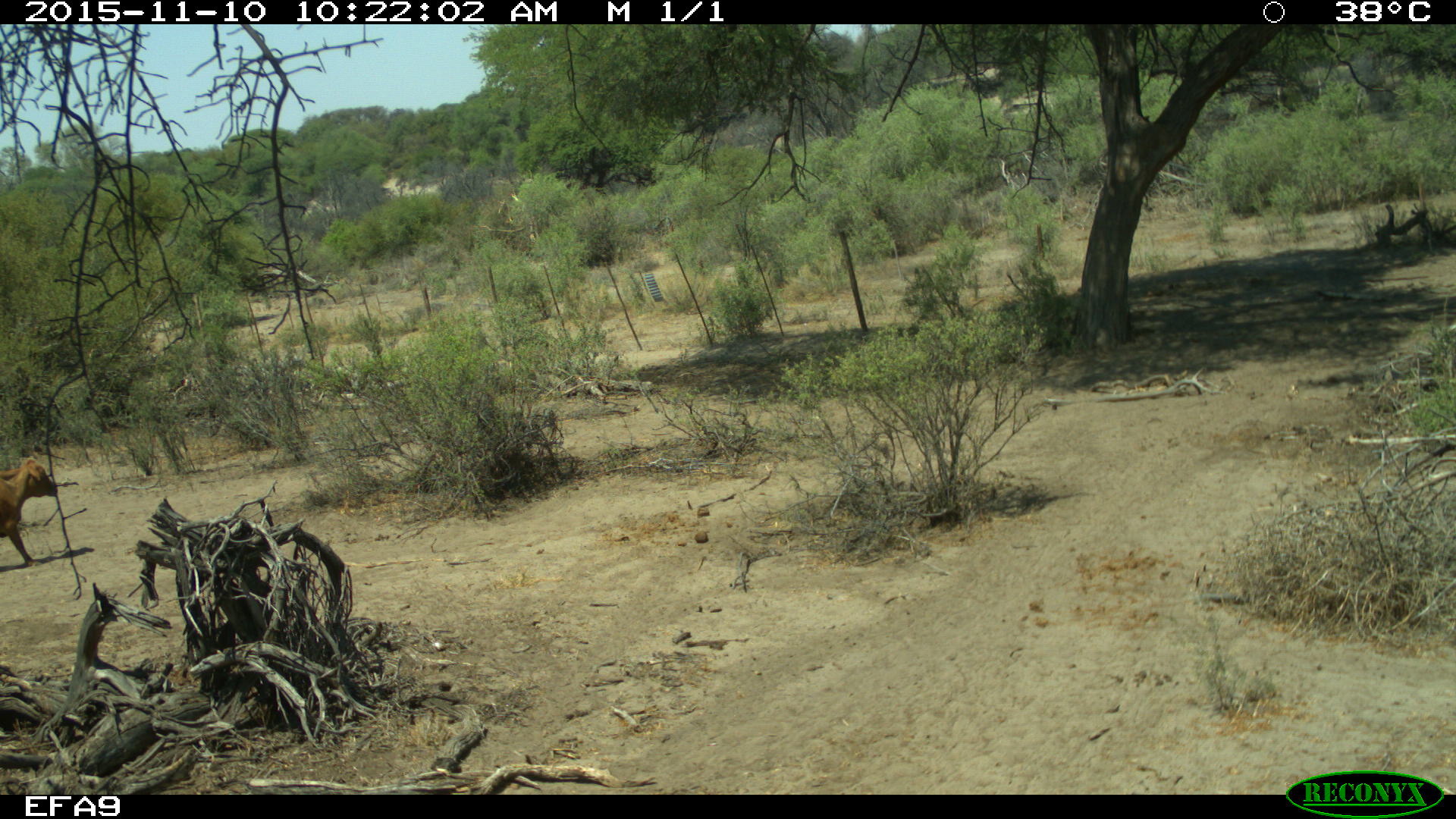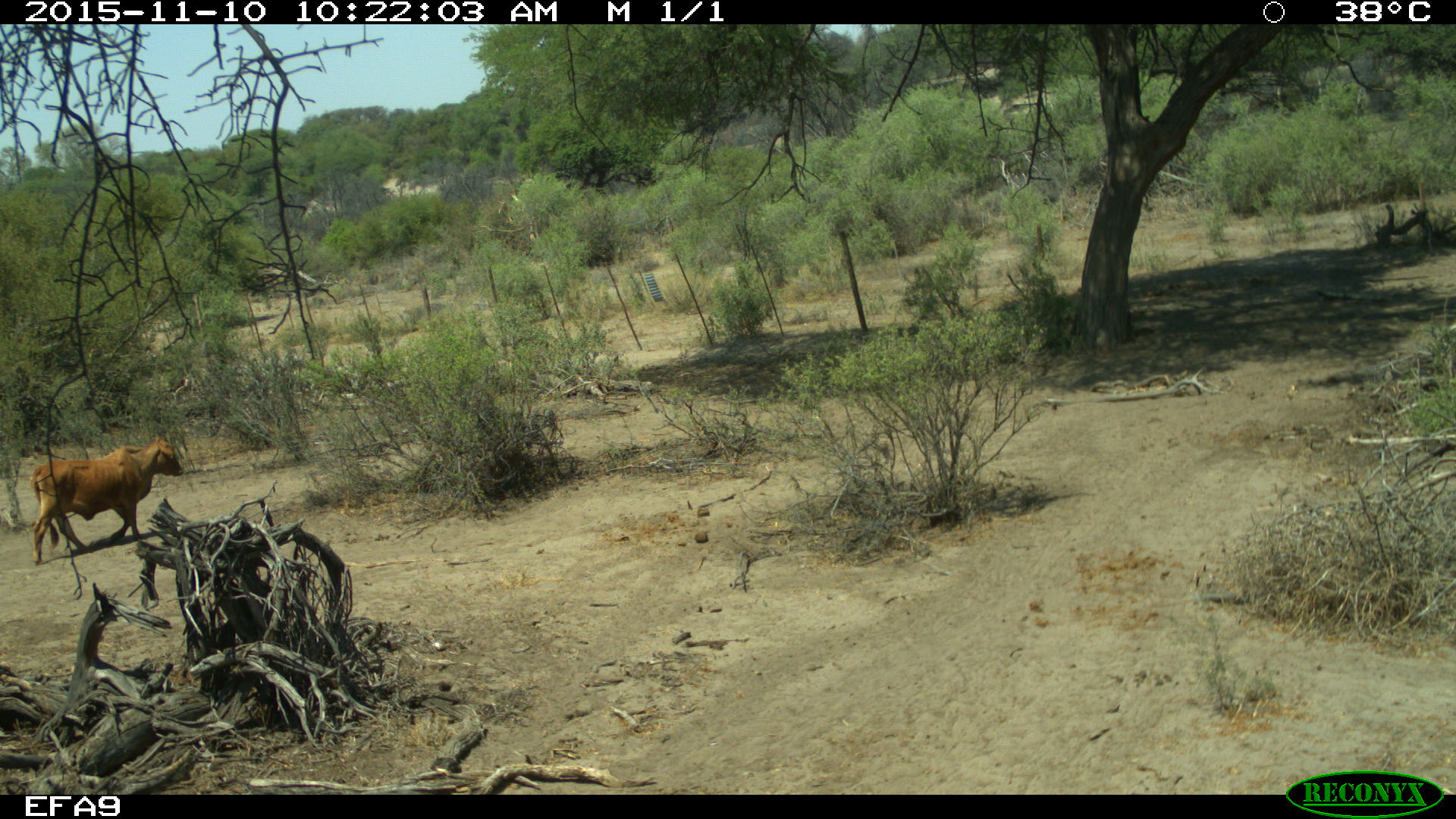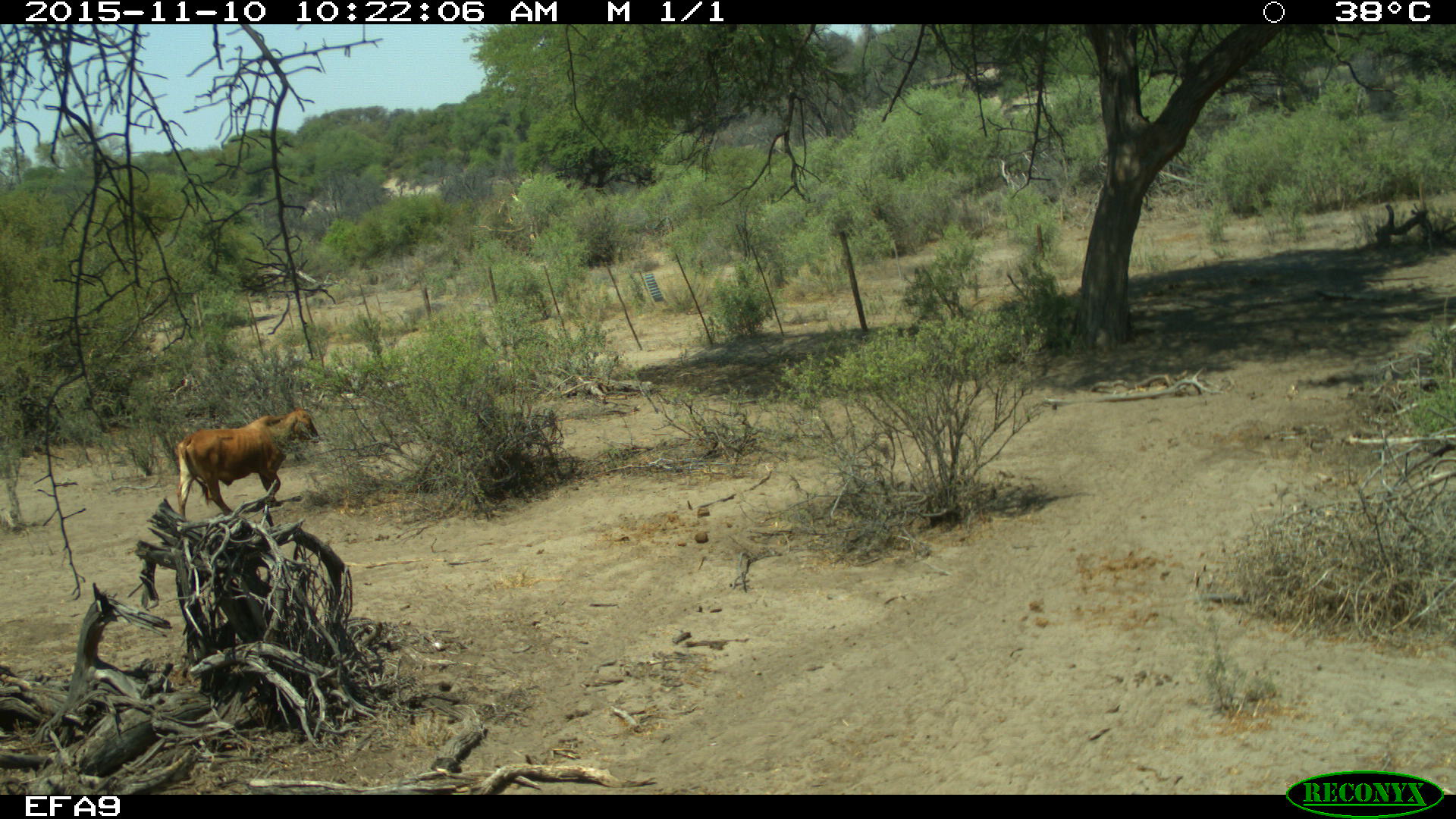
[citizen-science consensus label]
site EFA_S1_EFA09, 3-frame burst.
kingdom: Animalia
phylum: Chordata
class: Mammalia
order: Artiodactyla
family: Bovidae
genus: Bos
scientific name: Bos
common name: cattle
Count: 1.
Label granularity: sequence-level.